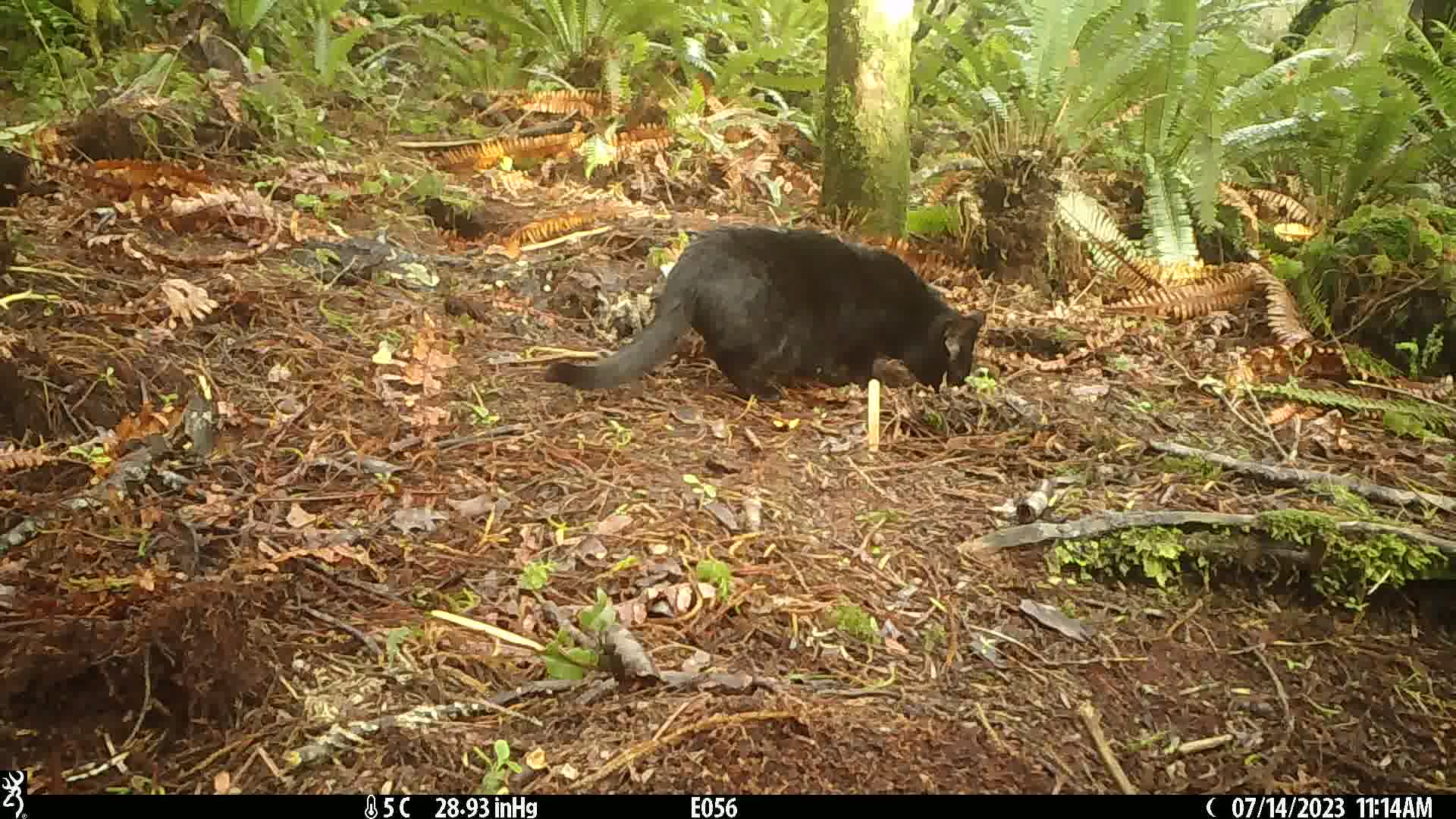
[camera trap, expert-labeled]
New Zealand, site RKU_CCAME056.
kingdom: Animalia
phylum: Chordata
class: Mammalia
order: Carnivora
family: Felidae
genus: Felis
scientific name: Felis catus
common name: domestic cat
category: cat